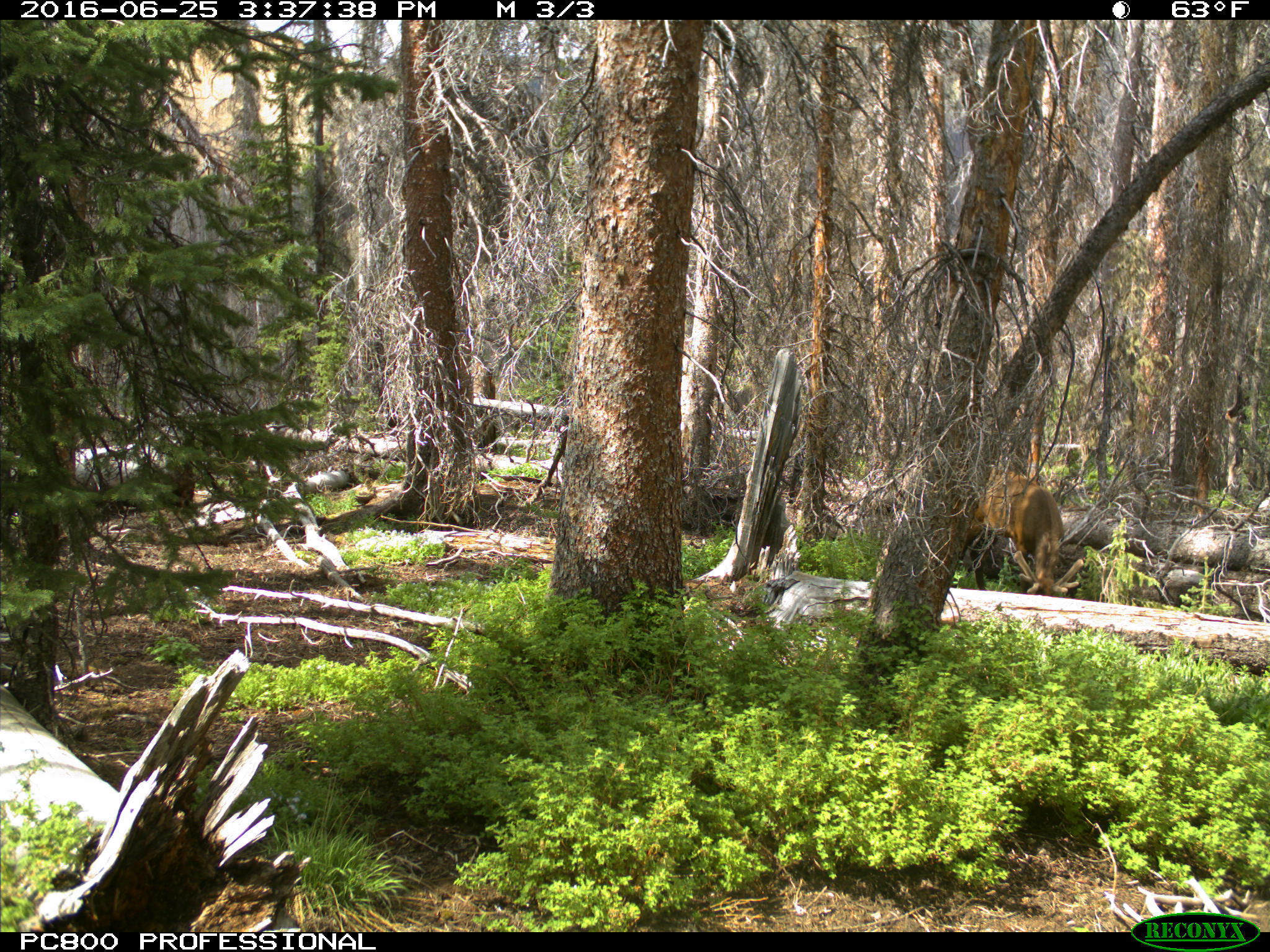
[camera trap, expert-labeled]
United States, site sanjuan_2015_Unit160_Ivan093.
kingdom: Animalia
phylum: Chordata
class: Mammalia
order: Artiodactyla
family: Cervidae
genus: Cervus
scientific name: Cervus elaphus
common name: red deer